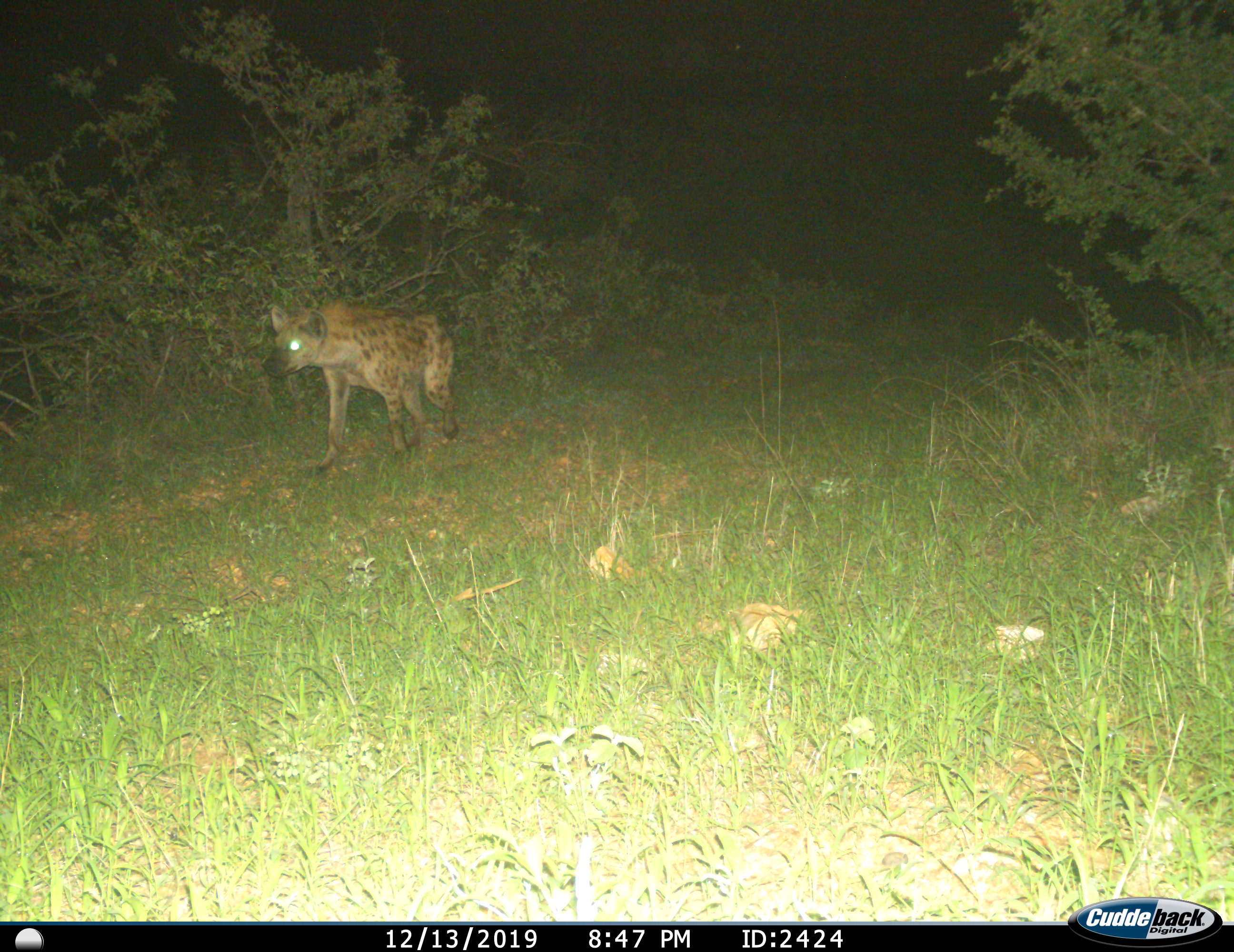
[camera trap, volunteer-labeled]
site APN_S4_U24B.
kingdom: Animalia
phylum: Chordata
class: Mammalia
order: Carnivora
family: Hyaenidae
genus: Crocuta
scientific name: Crocuta crocuta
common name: spotted hyena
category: hyenaspotted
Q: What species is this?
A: Hyenaspotted (spotted hyena) (Crocuta crocuta).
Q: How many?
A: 1.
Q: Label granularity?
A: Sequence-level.